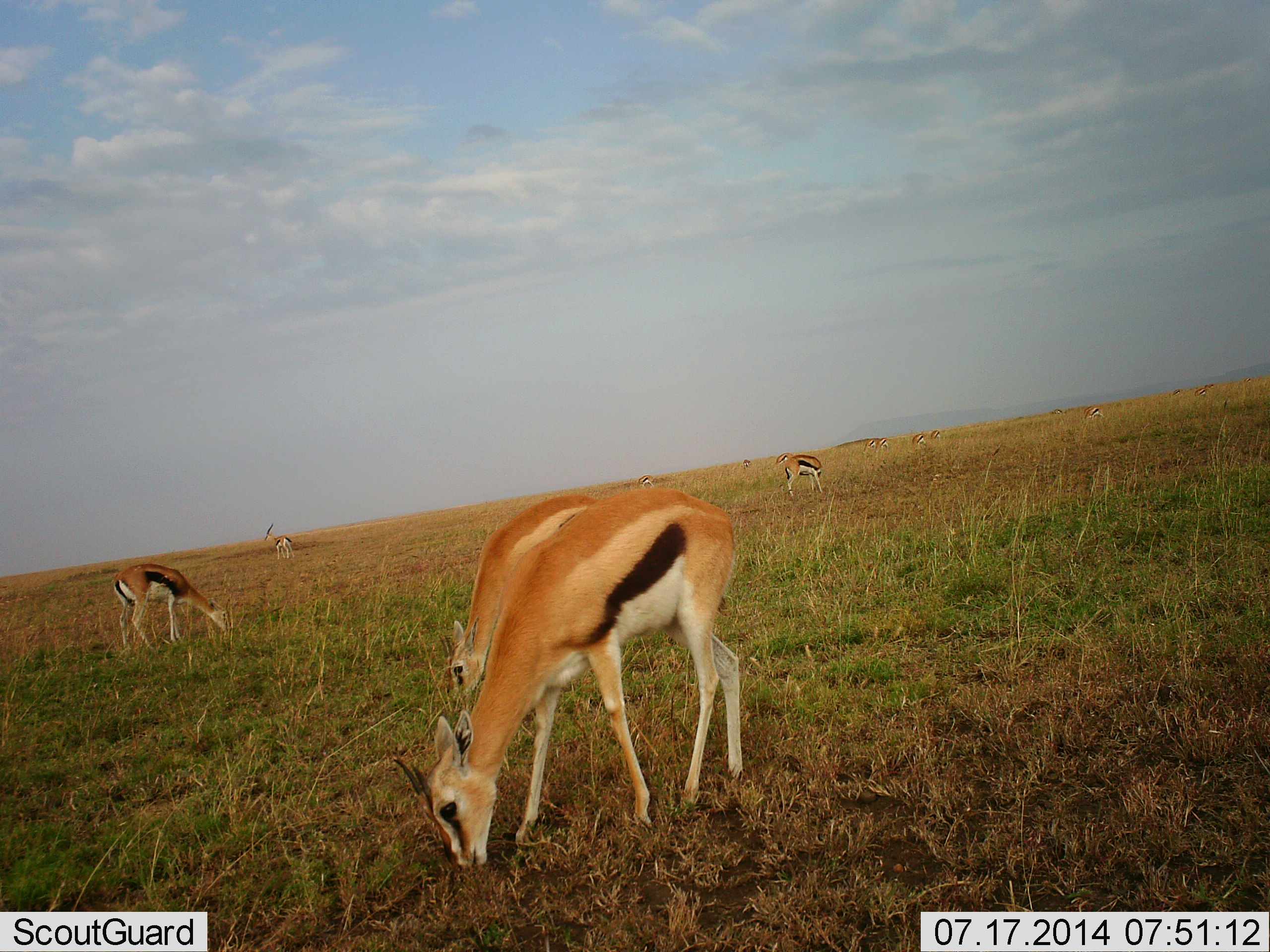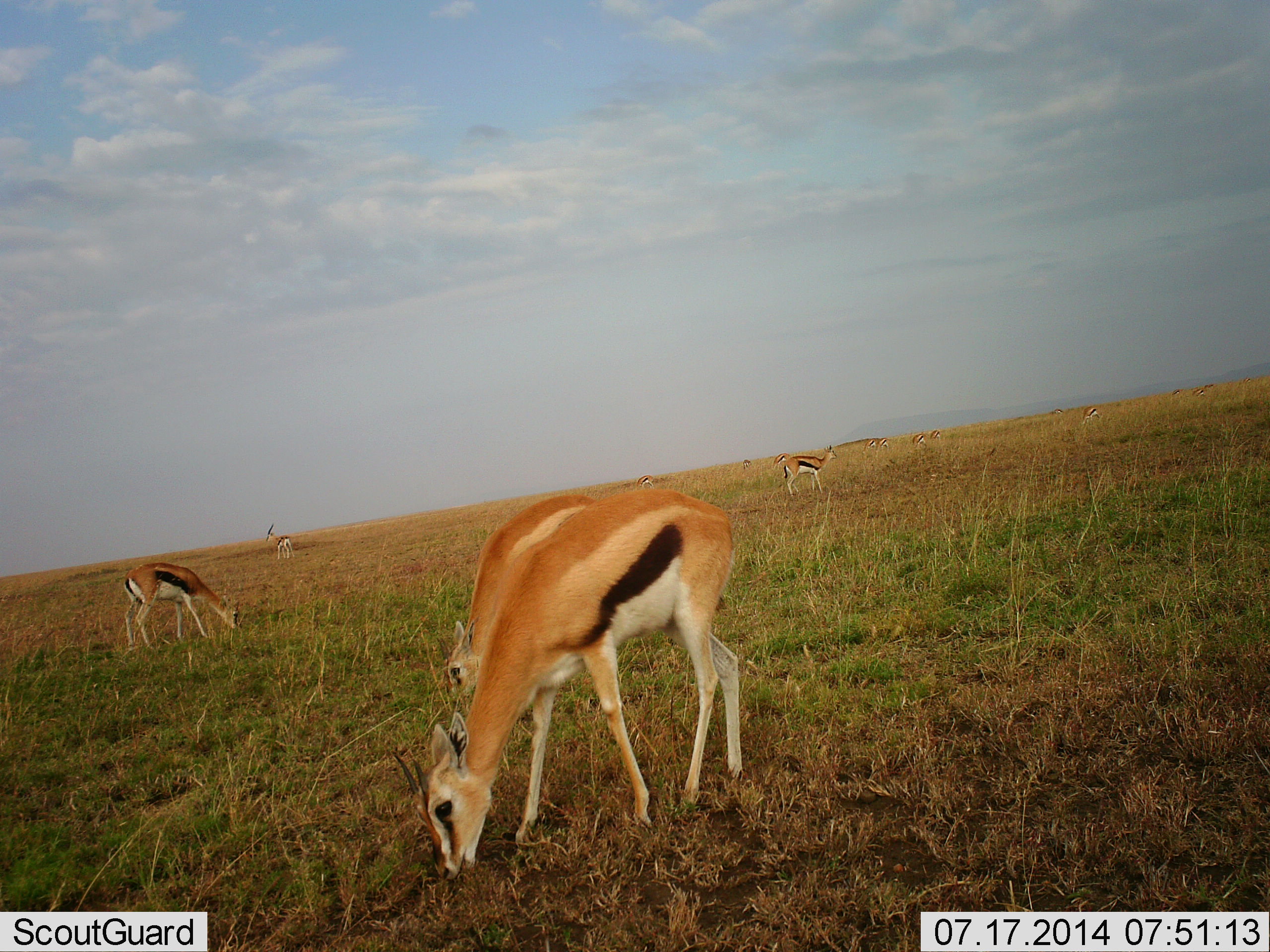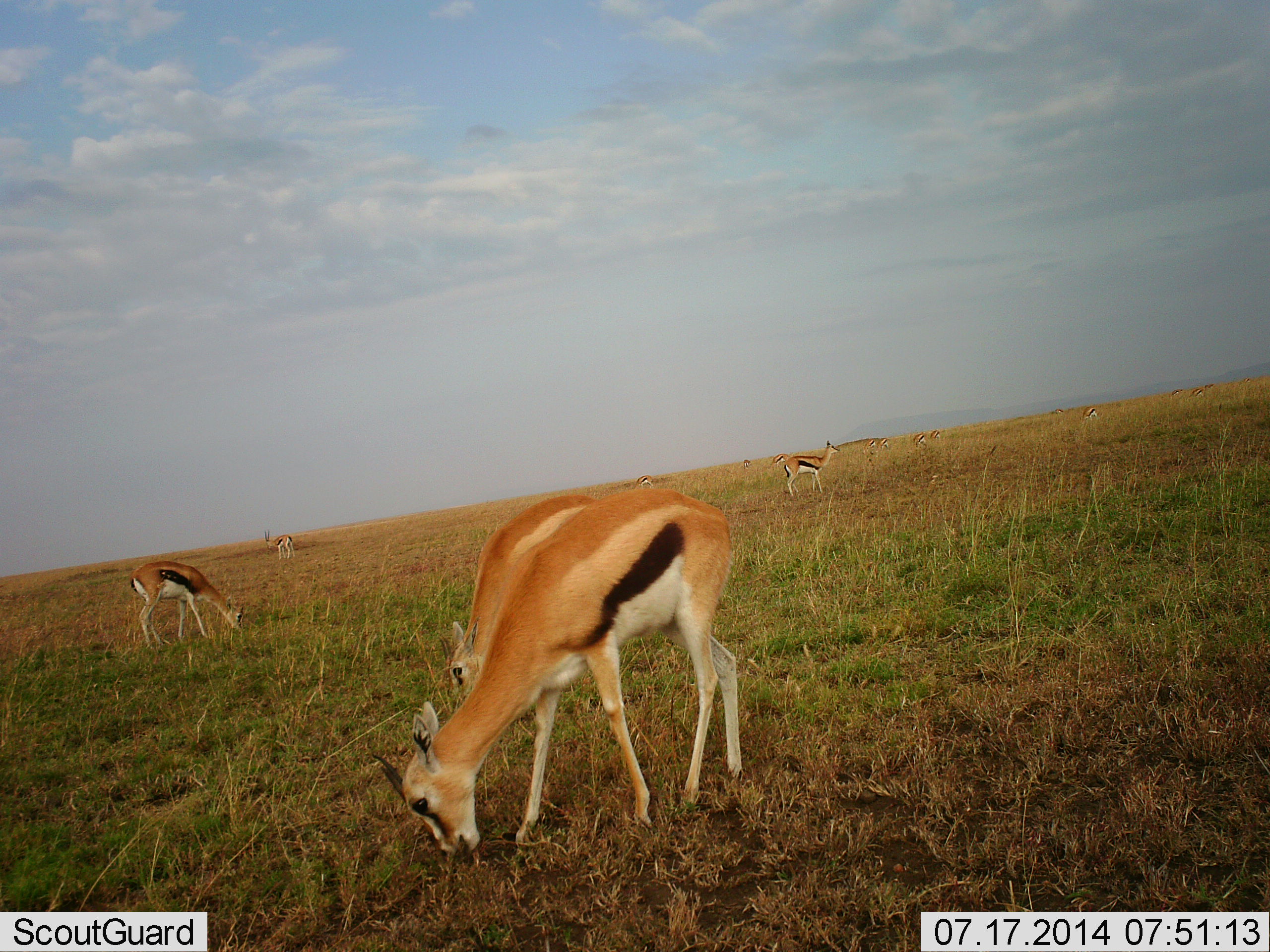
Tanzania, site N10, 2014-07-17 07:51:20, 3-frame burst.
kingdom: Animalia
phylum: Chordata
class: Mammalia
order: Artiodactyla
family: Bovidae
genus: Eudorcas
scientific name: Eudorcas thomsonii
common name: thomson's gazelle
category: gazellethomsons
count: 9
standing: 30%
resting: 0%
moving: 0%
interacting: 0%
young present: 20%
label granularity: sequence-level